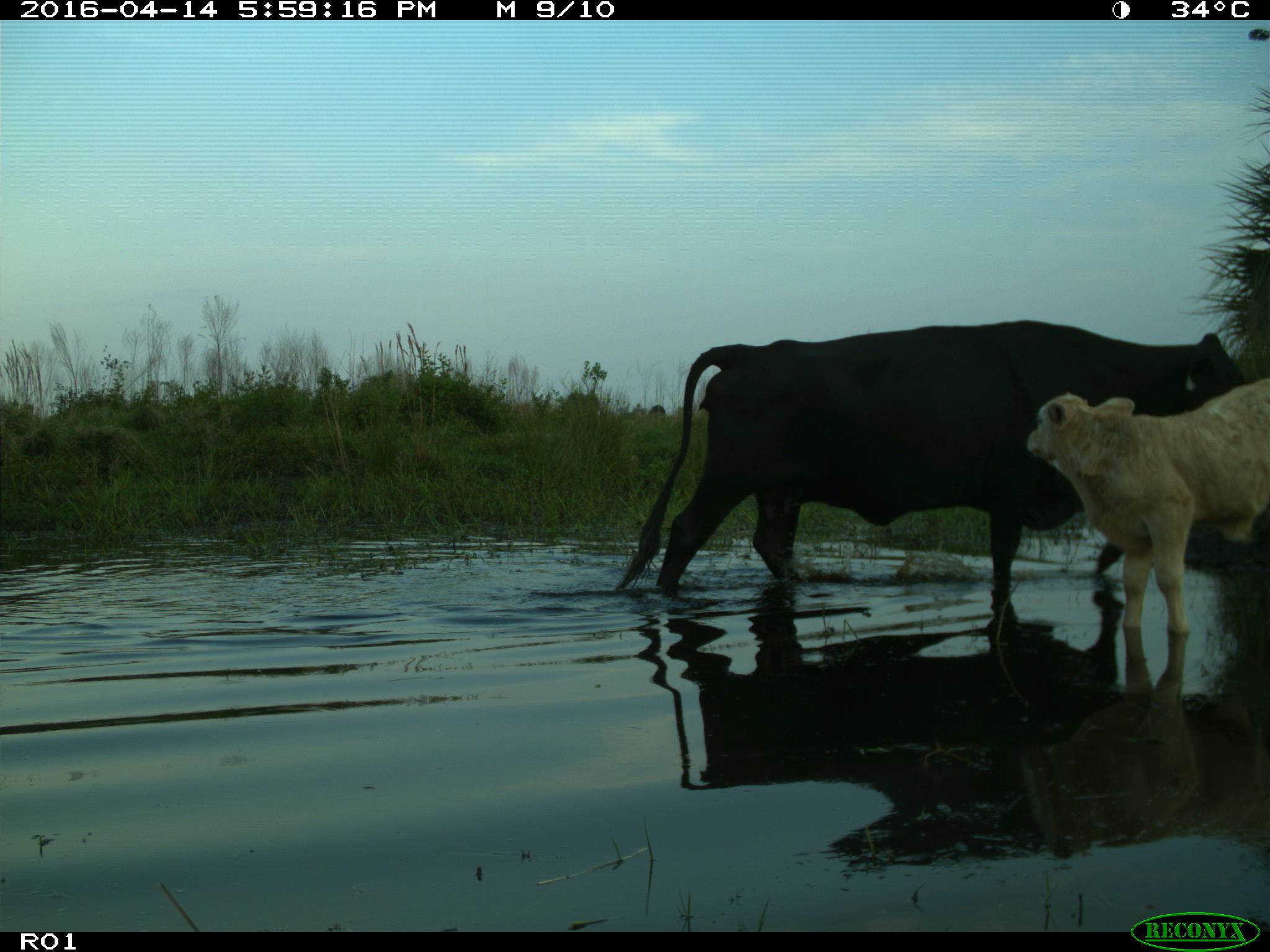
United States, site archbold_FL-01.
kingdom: Animalia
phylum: Chordata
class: Mammalia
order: Artiodactyla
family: Bovidae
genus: Bos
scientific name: Bos taurus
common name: domestic cow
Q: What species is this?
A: Bos taurus (domestic cow).